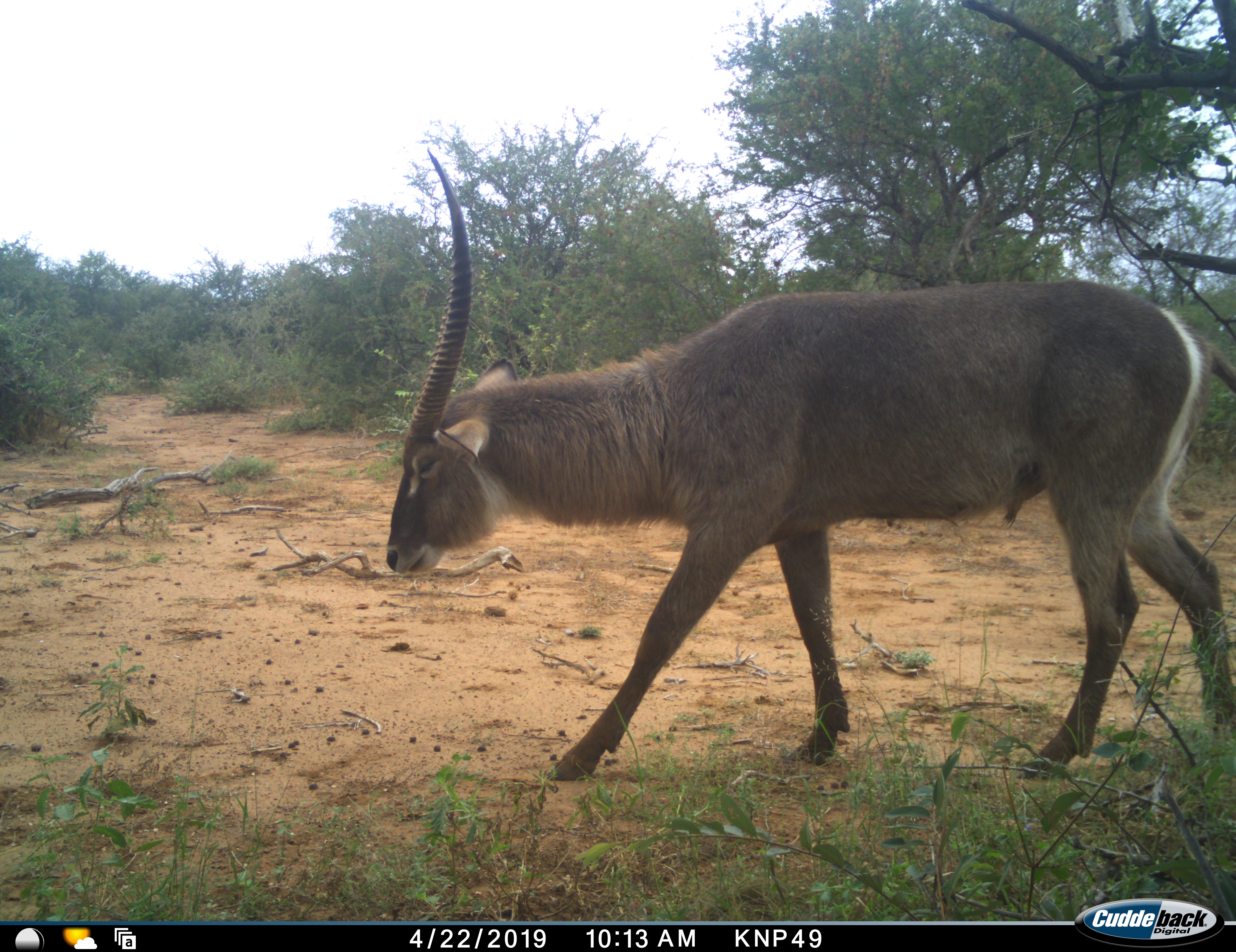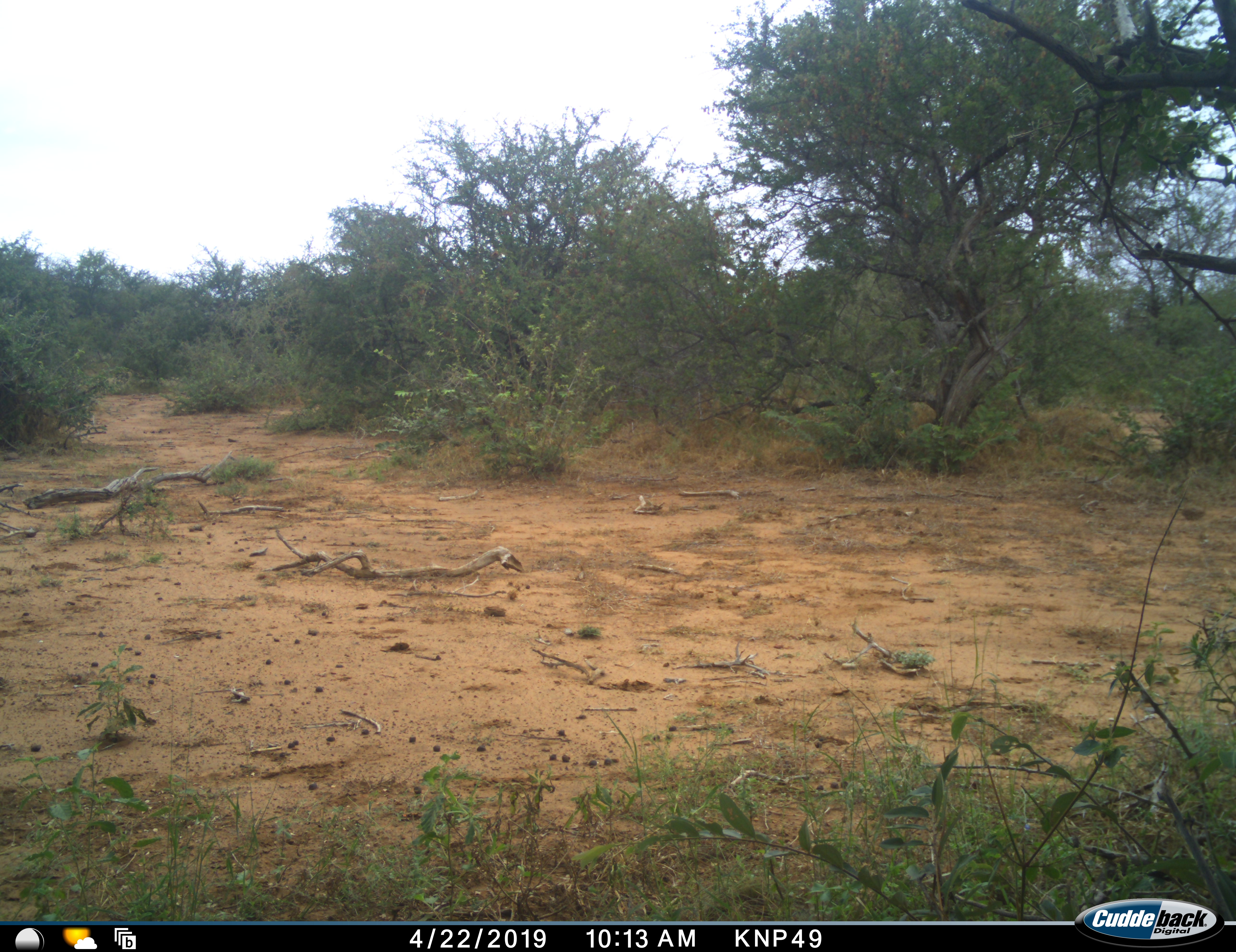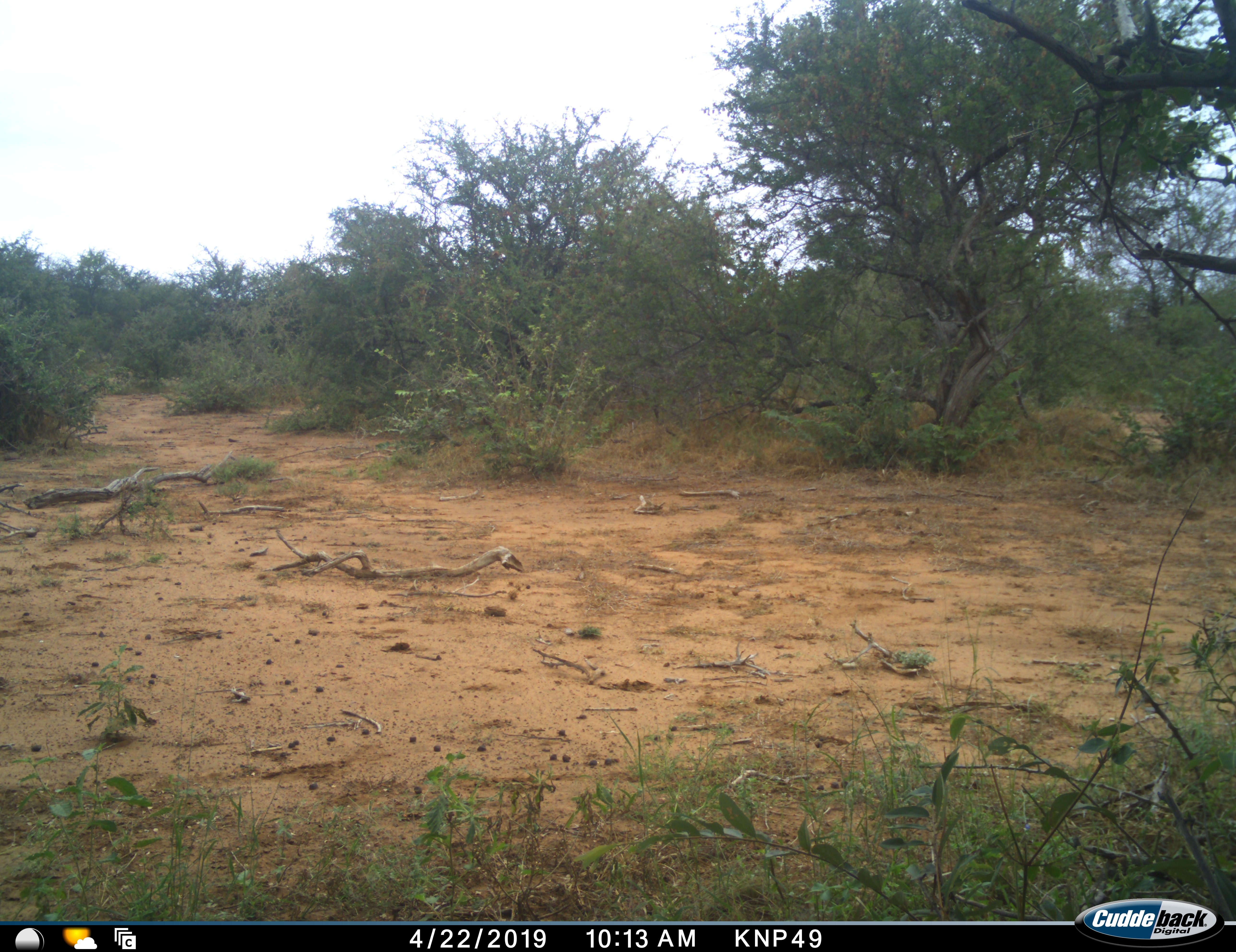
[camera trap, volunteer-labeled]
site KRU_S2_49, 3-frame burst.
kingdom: Animalia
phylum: Chordata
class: Mammalia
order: Artiodactyla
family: Bovidae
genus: Kobus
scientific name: Kobus ellipsiprymnus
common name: waterbuck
Waterbuck (Kobus ellipsiprymnus), count 1. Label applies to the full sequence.